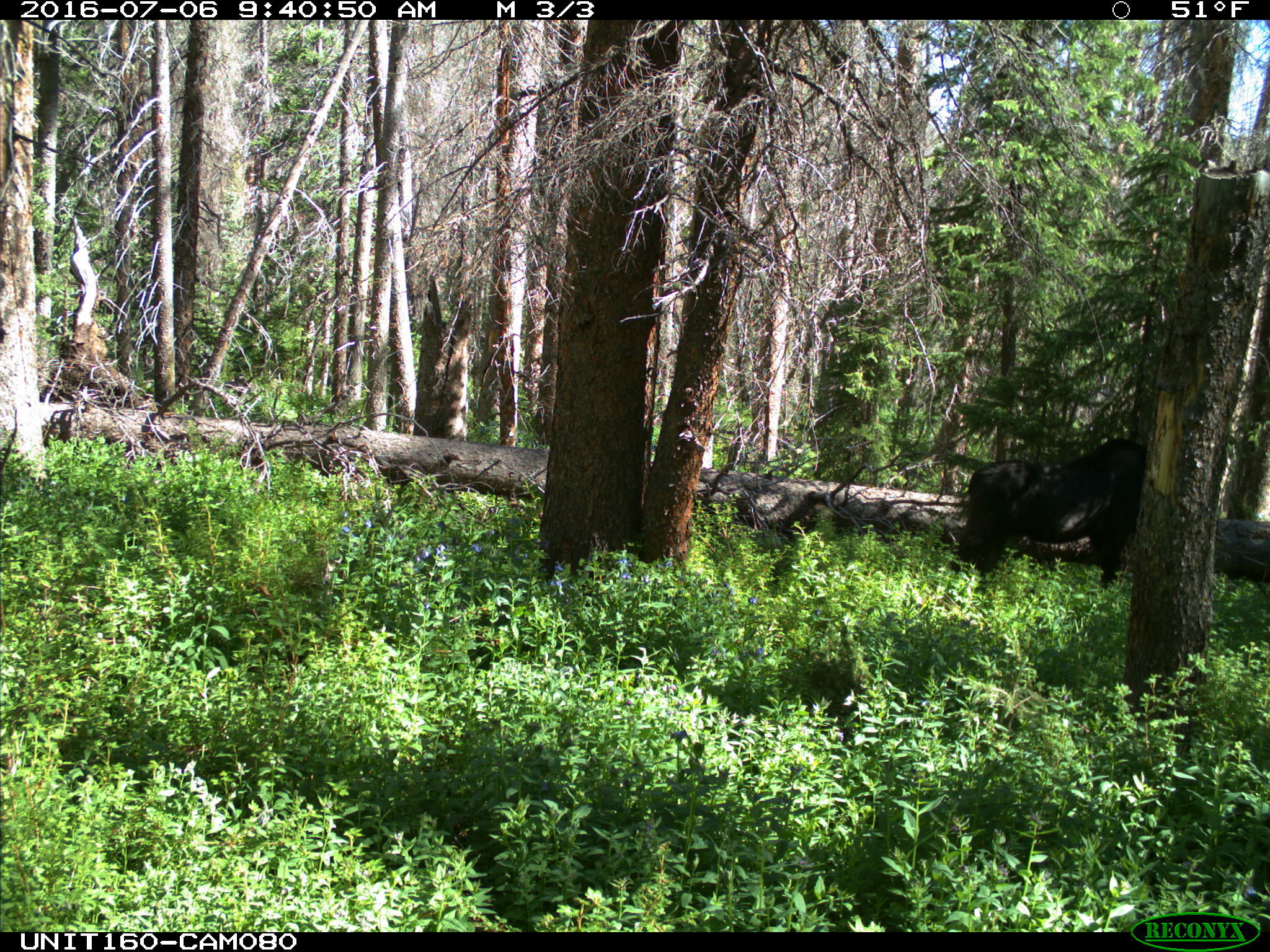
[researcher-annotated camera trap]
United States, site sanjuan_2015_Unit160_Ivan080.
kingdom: Animalia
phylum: Chordata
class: Mammalia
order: Artiodactyla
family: Cervidae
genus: Alces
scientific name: Alces alces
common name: moose